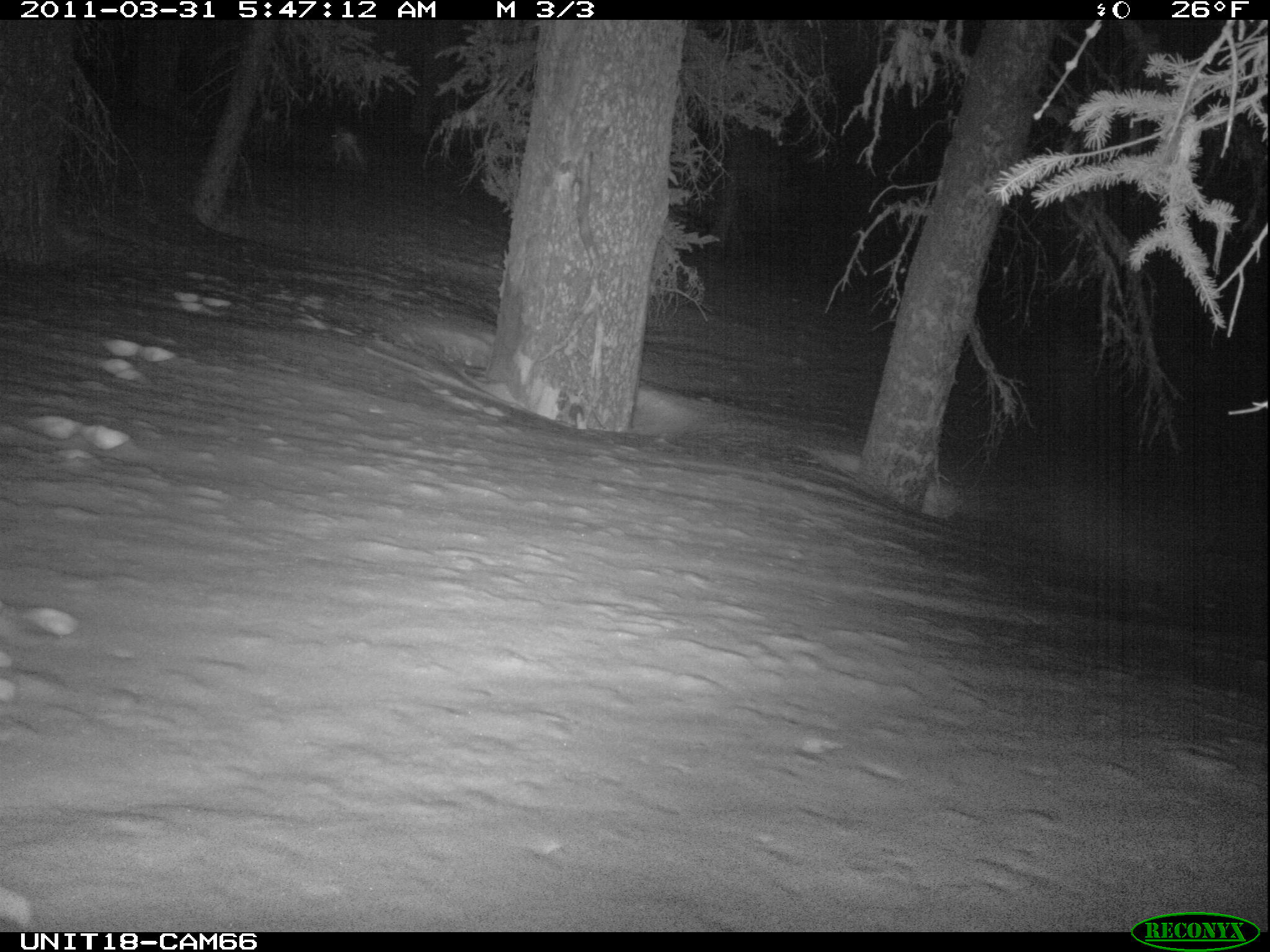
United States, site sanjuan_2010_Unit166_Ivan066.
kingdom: Animalia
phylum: Chordata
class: Mammalia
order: Lagomorpha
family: Leporidae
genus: Lepus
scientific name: Lepus americanus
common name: snowshoe hare